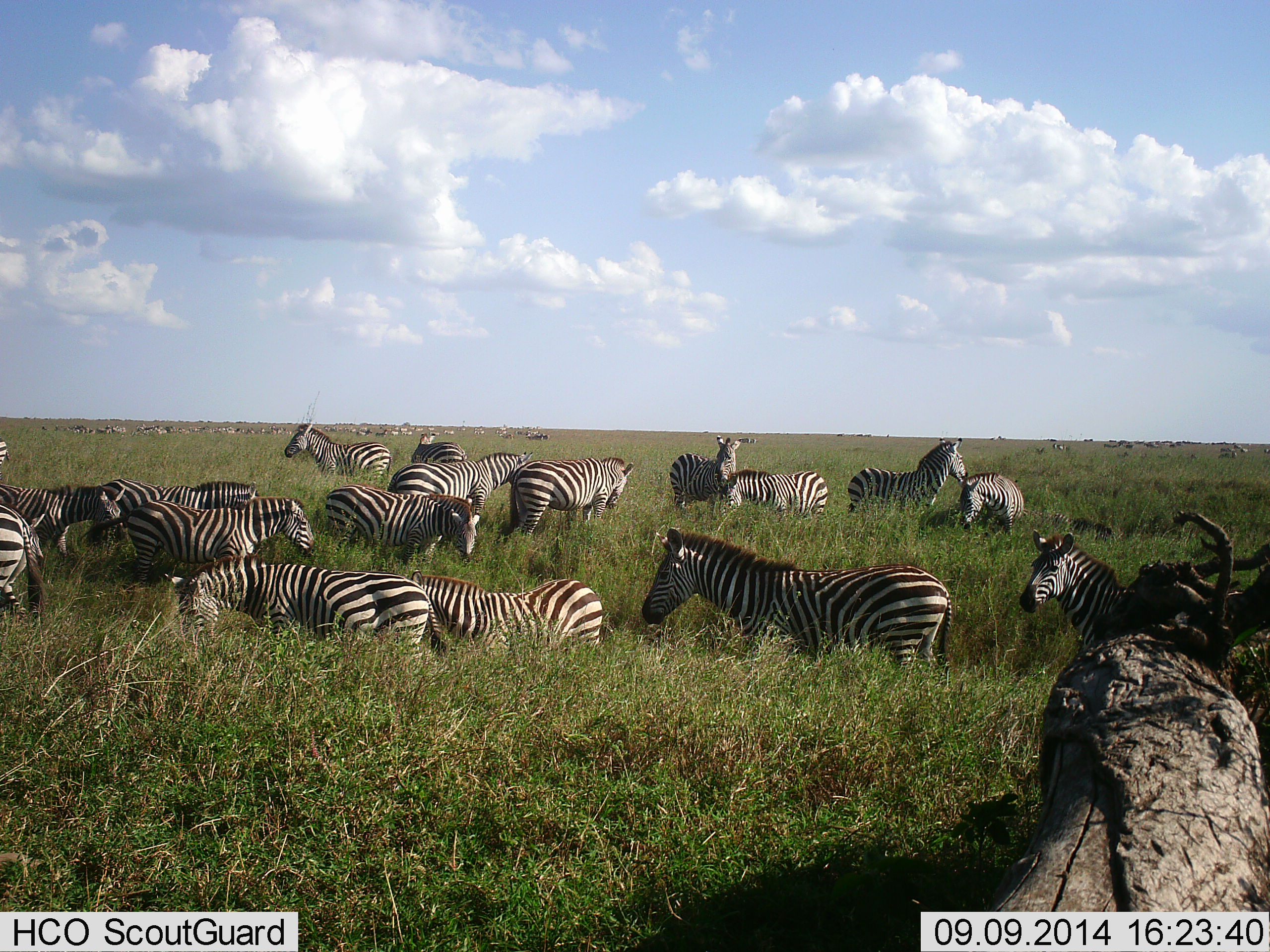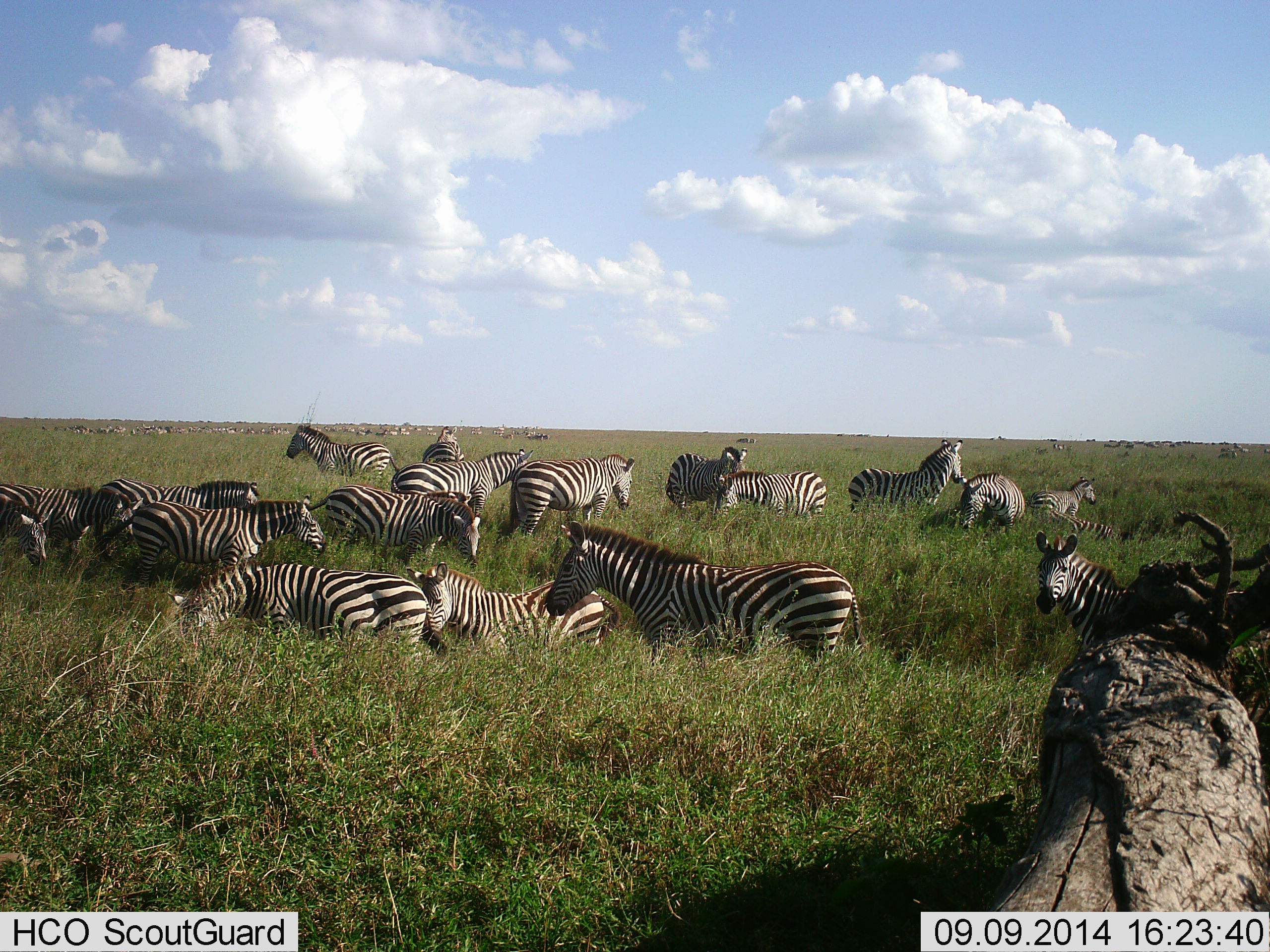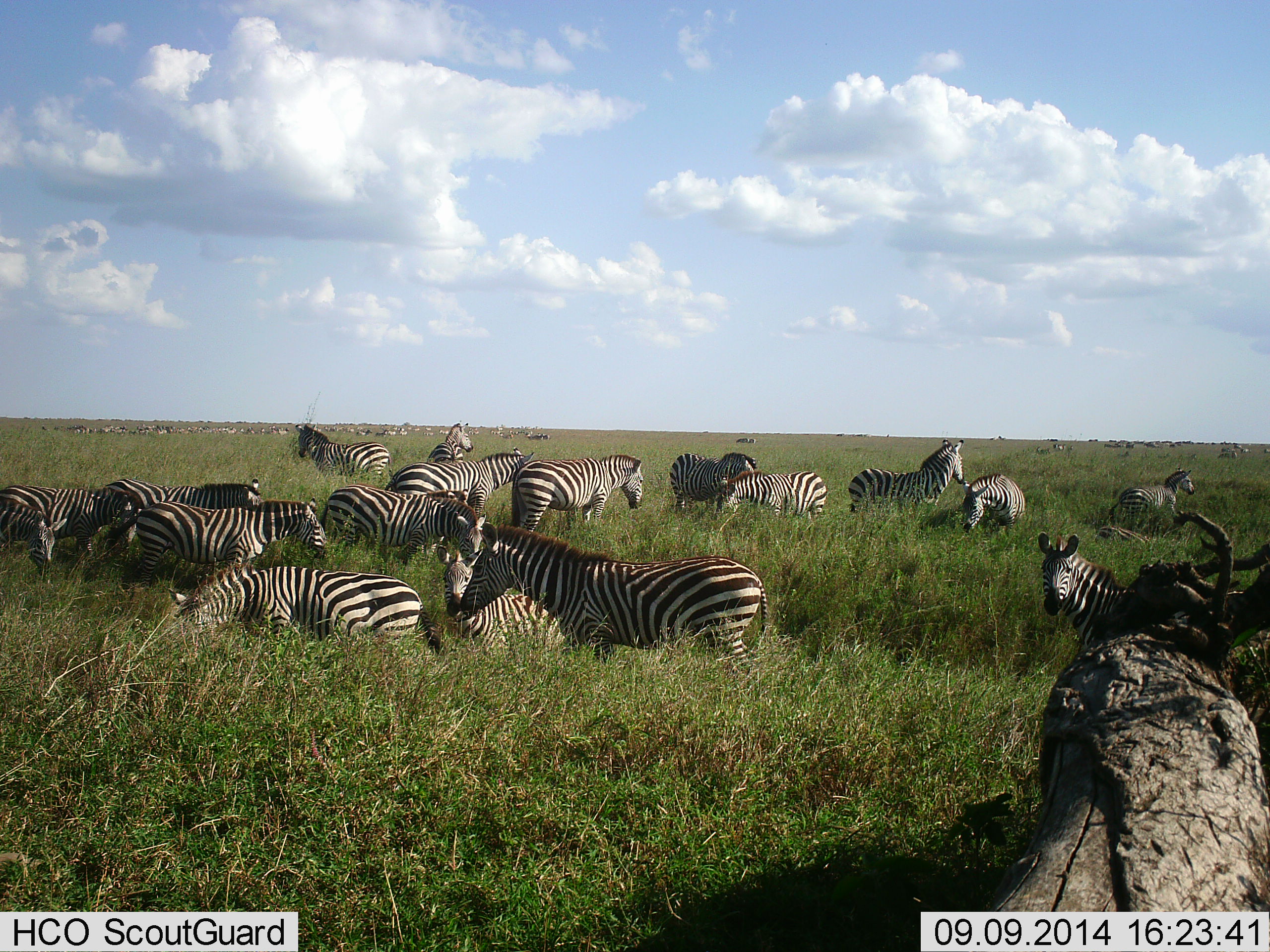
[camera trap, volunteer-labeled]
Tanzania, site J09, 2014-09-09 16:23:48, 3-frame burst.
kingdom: Animalia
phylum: Chordata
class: Mammalia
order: Perissodactyla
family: Equidae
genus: Equus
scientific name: Equus quagga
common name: plains zebra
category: zebra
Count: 11-50.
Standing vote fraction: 60%.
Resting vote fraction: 50%.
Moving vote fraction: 50%.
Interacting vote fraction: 20%.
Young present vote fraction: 10%.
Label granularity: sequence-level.